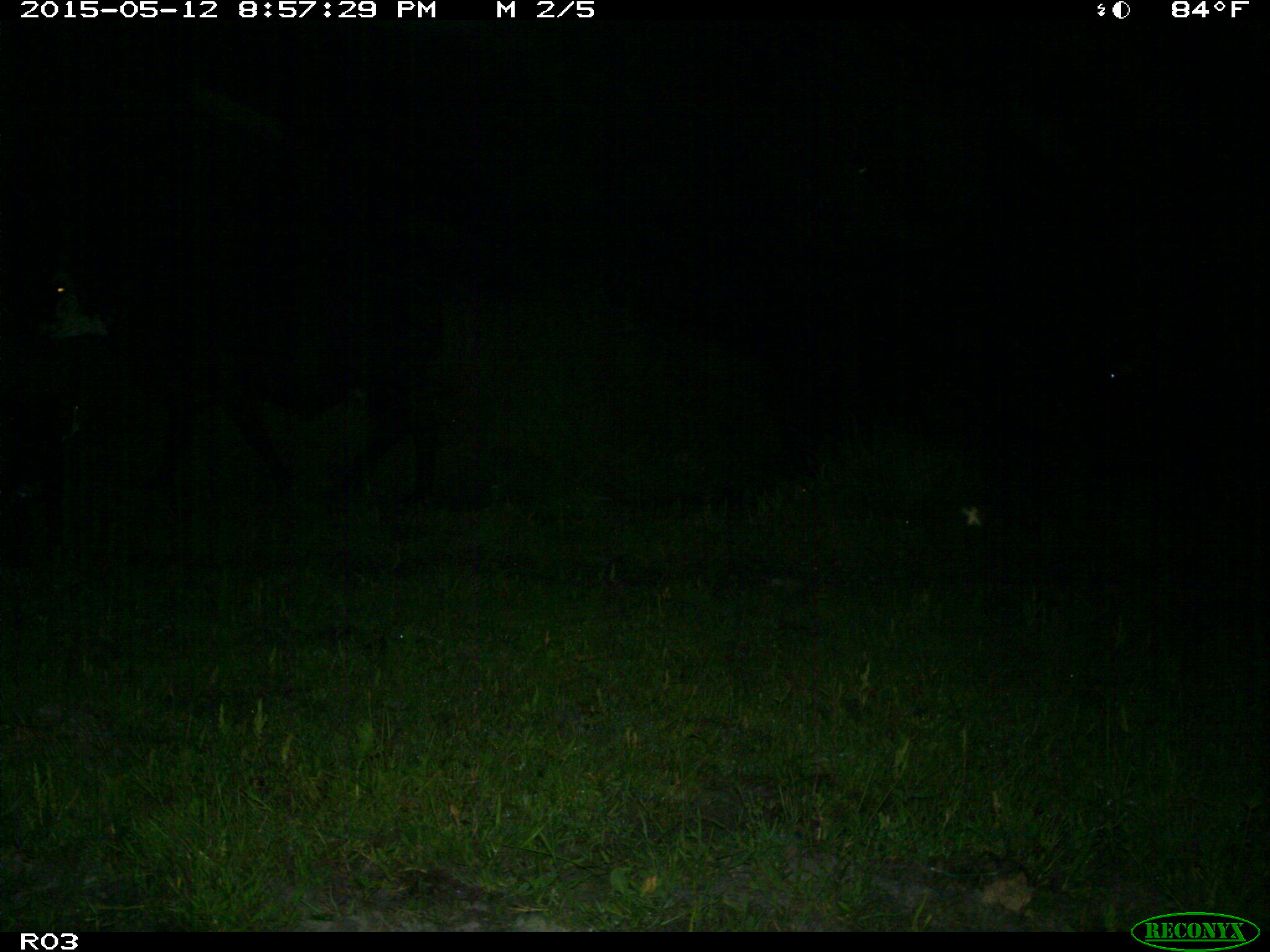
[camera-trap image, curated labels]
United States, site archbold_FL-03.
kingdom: Animalia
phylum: Chordata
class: Mammalia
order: Artiodactyla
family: Bovidae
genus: Bos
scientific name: Bos taurus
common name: domestic cow